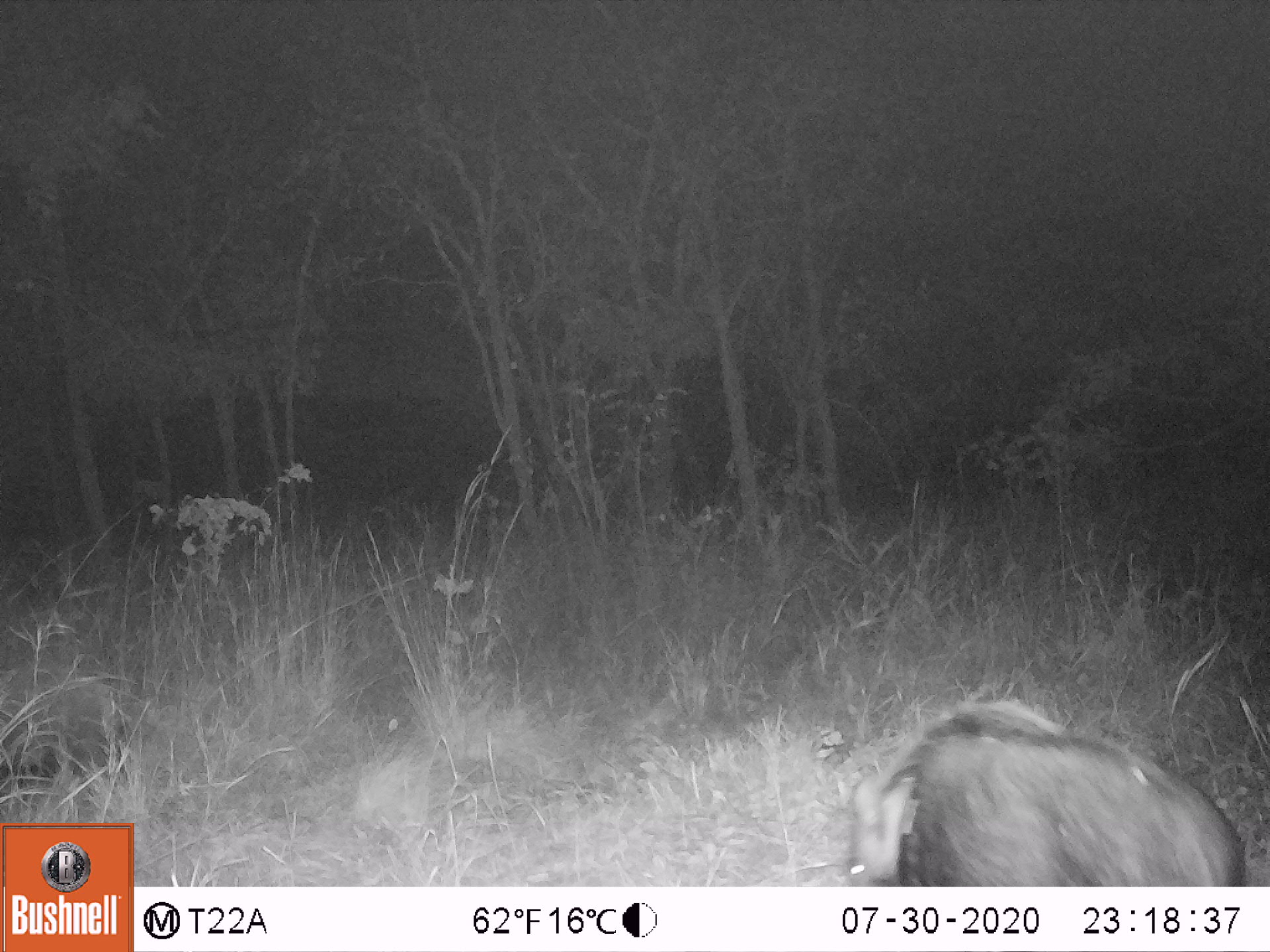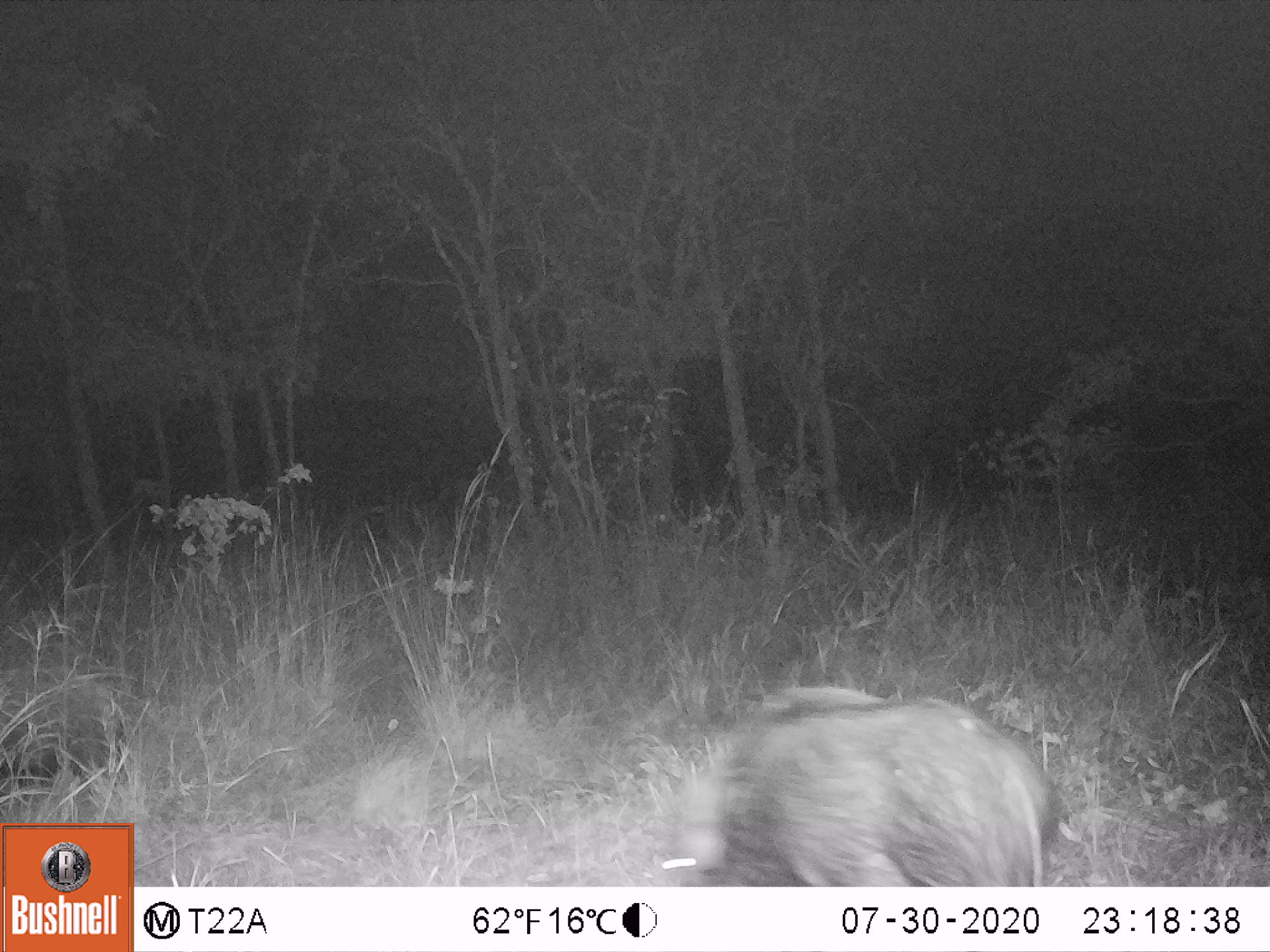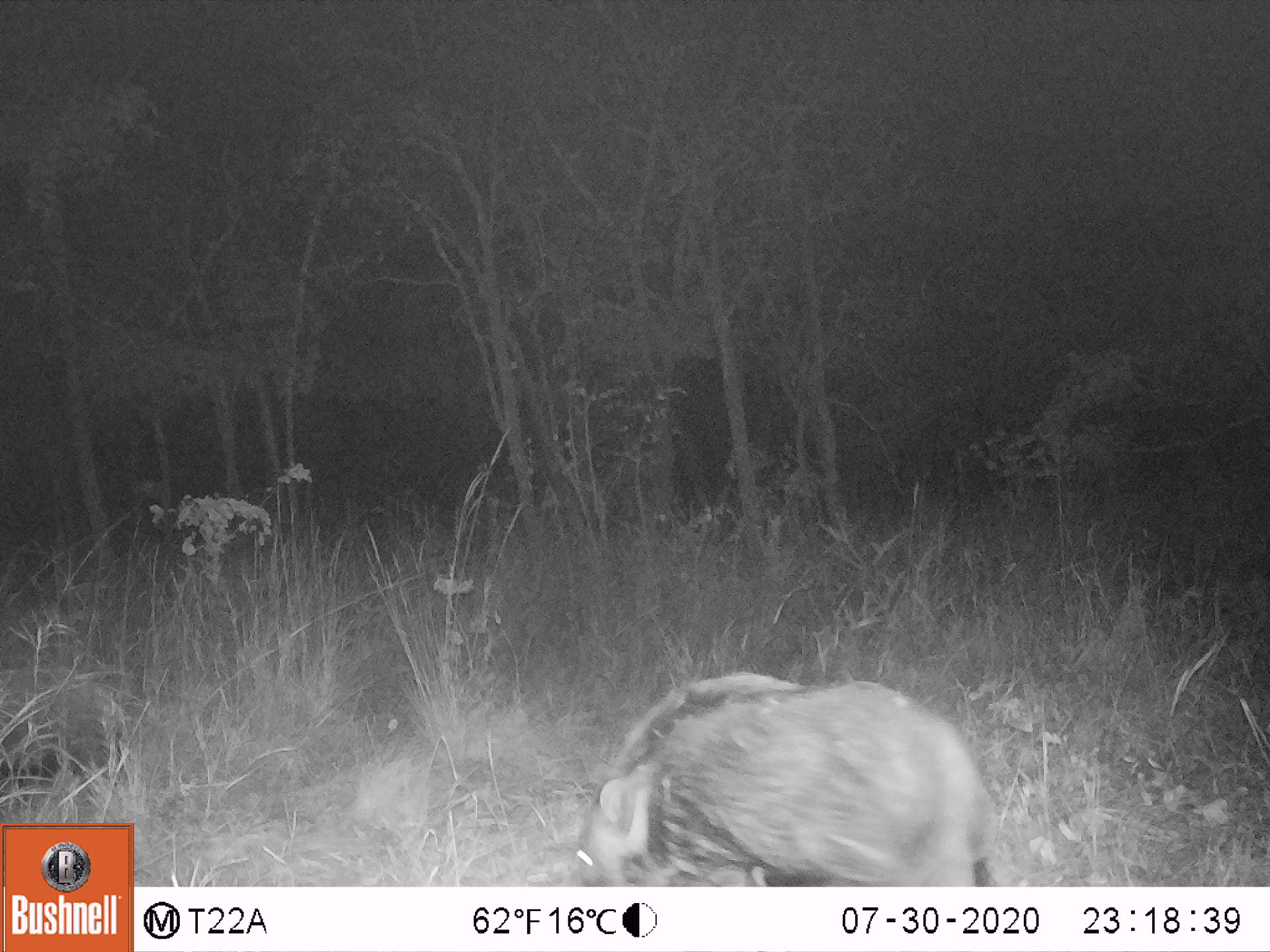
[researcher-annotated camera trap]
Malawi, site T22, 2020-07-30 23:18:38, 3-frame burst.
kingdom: Animalia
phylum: Chordata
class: Mammalia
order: Artiodactyla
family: Suidae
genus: Potamochoerus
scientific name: Potamochoerus larvatus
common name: bushpig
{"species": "bushpig (Potamochoerus larvatus)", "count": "2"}